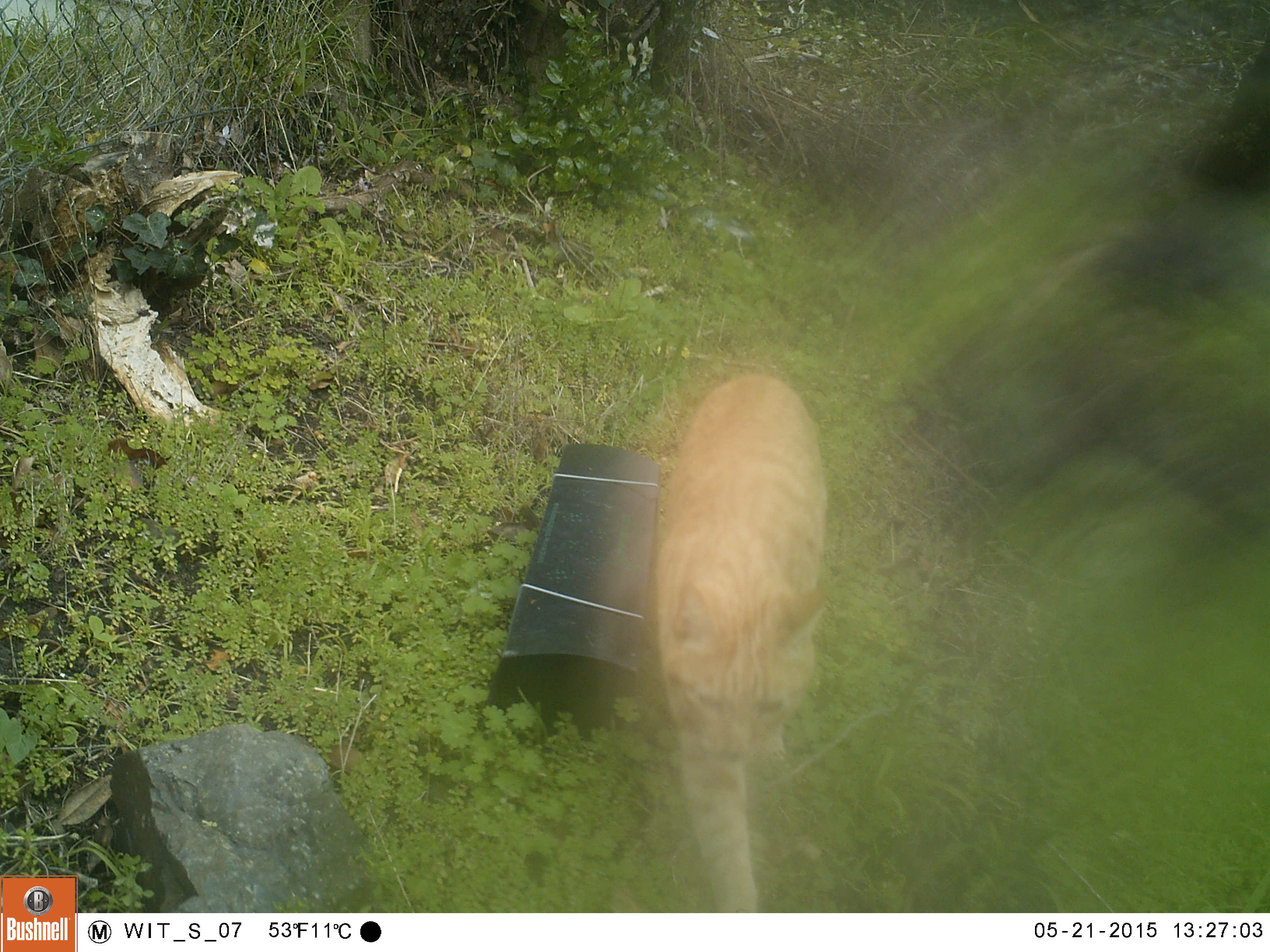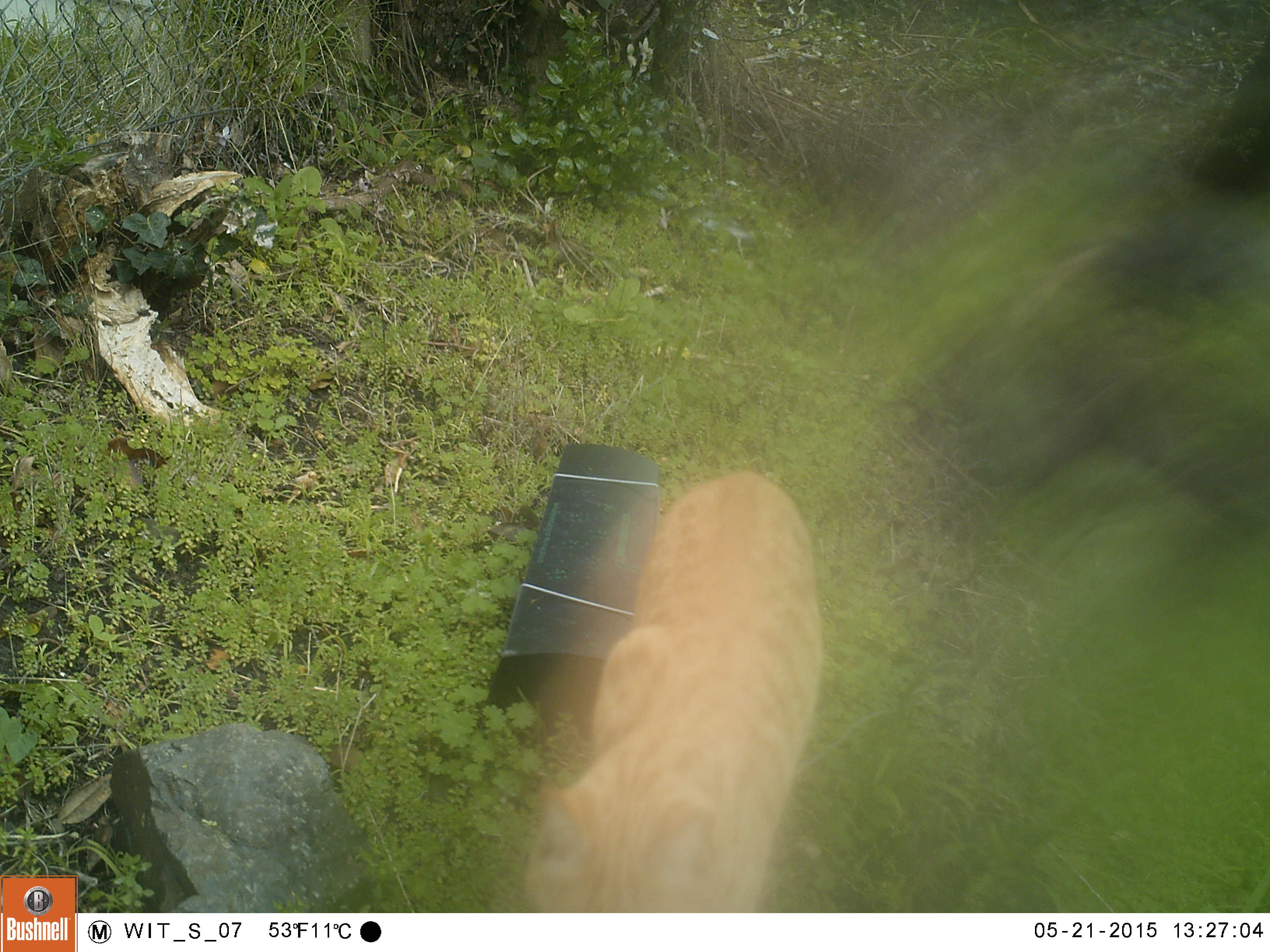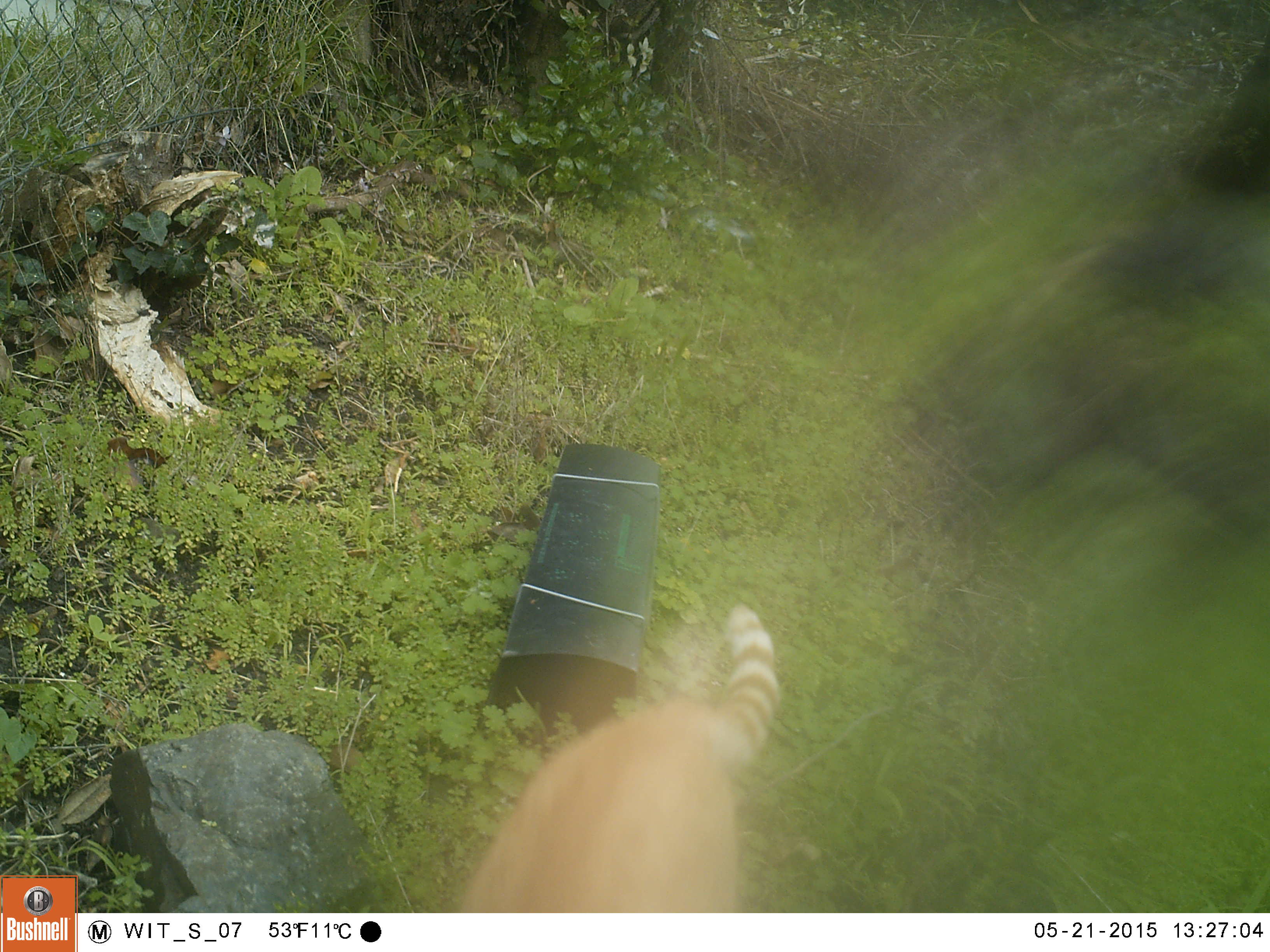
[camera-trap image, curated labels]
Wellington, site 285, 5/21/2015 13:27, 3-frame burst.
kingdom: Animalia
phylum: Chordata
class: Mammalia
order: Carnivora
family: Felidae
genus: Felis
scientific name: Felis catus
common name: cat